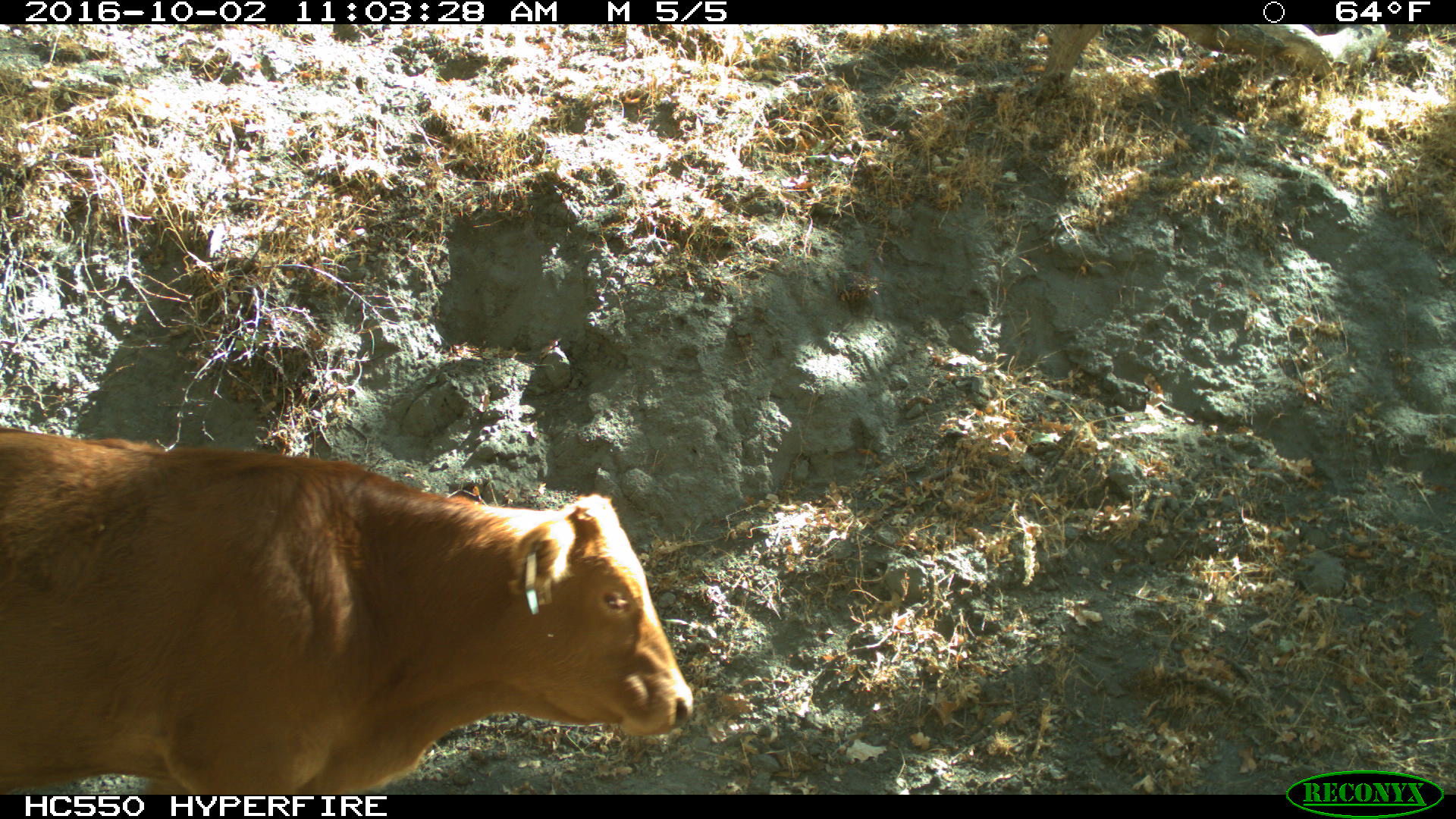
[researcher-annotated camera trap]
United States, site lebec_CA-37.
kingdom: Animalia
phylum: Chordata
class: Mammalia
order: Artiodactyla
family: Bovidae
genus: Bos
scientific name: Bos taurus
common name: domestic cow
Bos taurus (domestic cow).